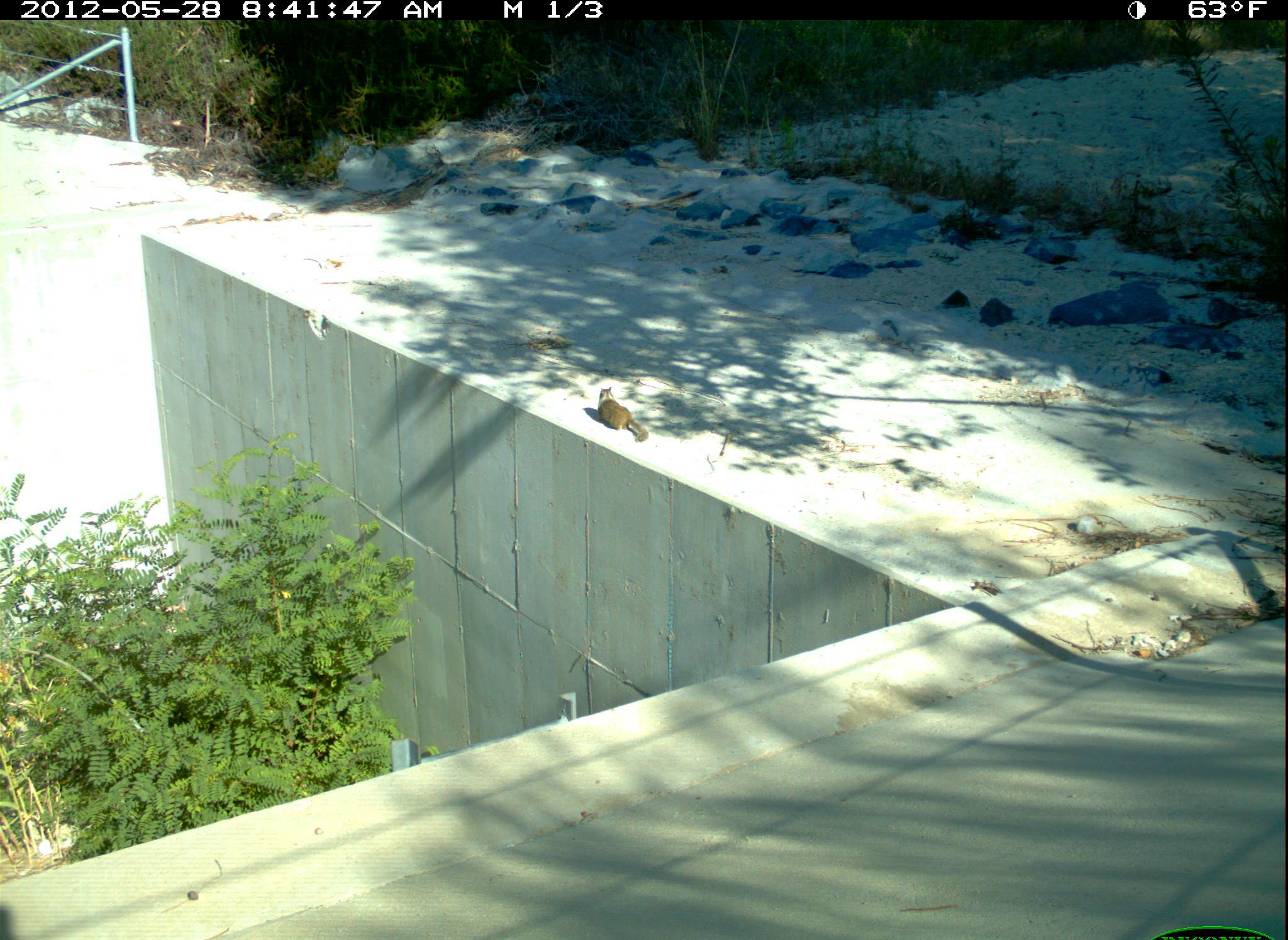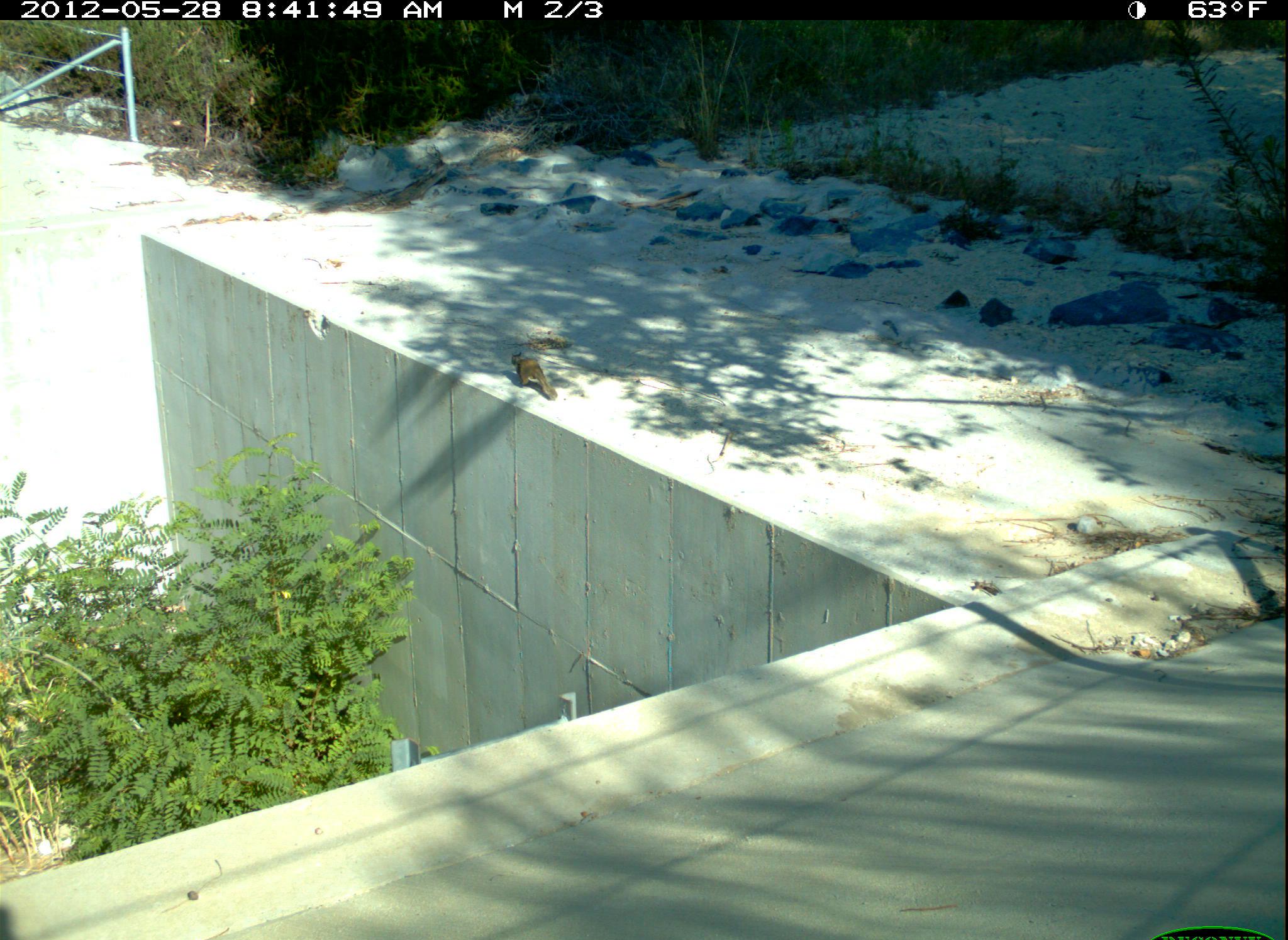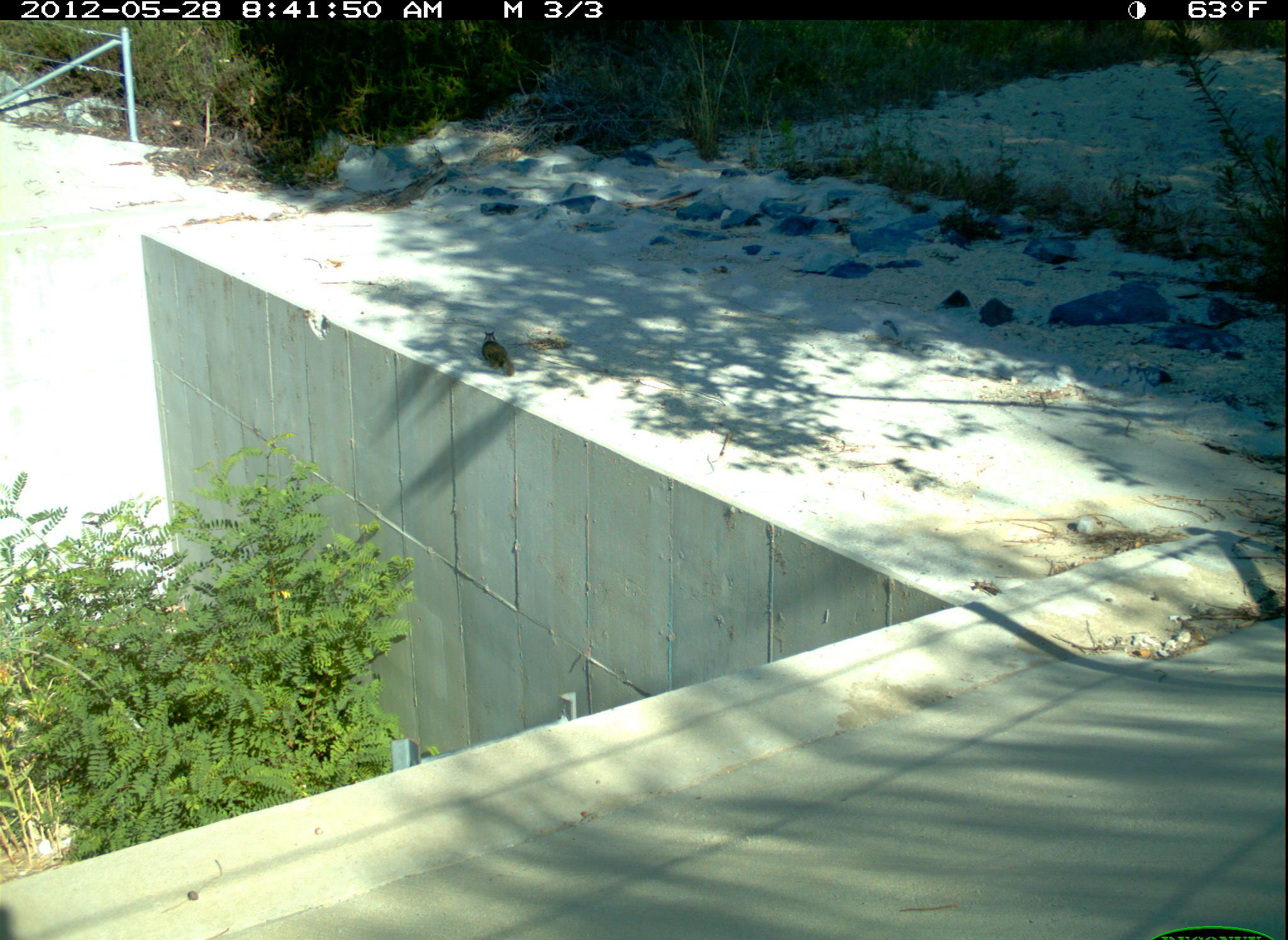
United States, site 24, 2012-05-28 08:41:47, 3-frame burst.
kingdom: Animalia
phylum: Chordata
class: Mammalia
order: Rodentia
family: Sciuridae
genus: Sciurus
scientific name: Sciurus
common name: squirrel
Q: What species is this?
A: Squirrel (Sciurus).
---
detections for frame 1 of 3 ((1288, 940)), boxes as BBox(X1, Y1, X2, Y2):
squirrel: BBox(597, 386, 648, 443)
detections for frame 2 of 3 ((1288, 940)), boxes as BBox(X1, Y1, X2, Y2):
squirrel: BBox(511, 352, 557, 401)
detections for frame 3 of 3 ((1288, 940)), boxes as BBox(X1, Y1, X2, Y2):
squirrel: BBox(482, 330, 516, 378)